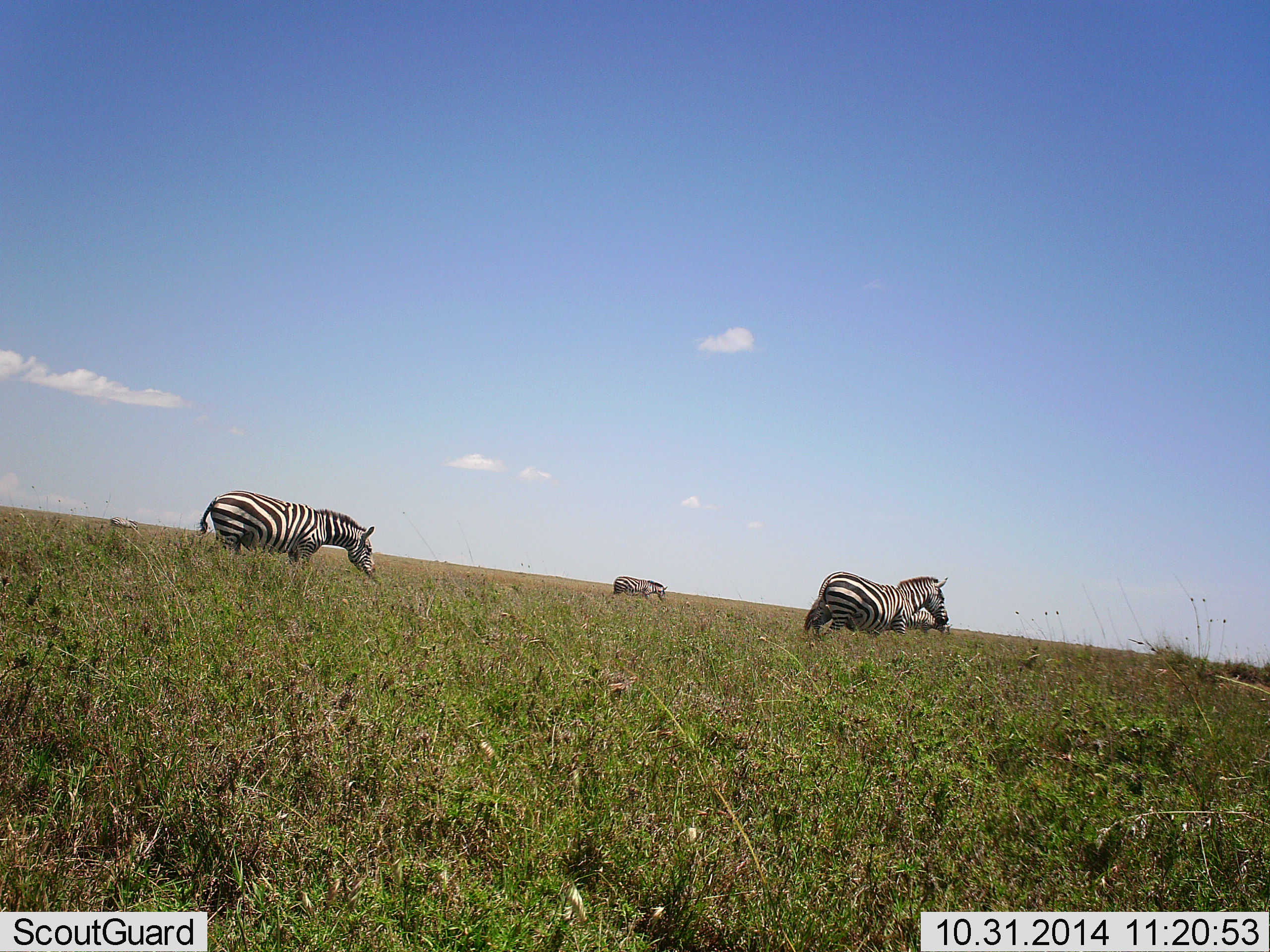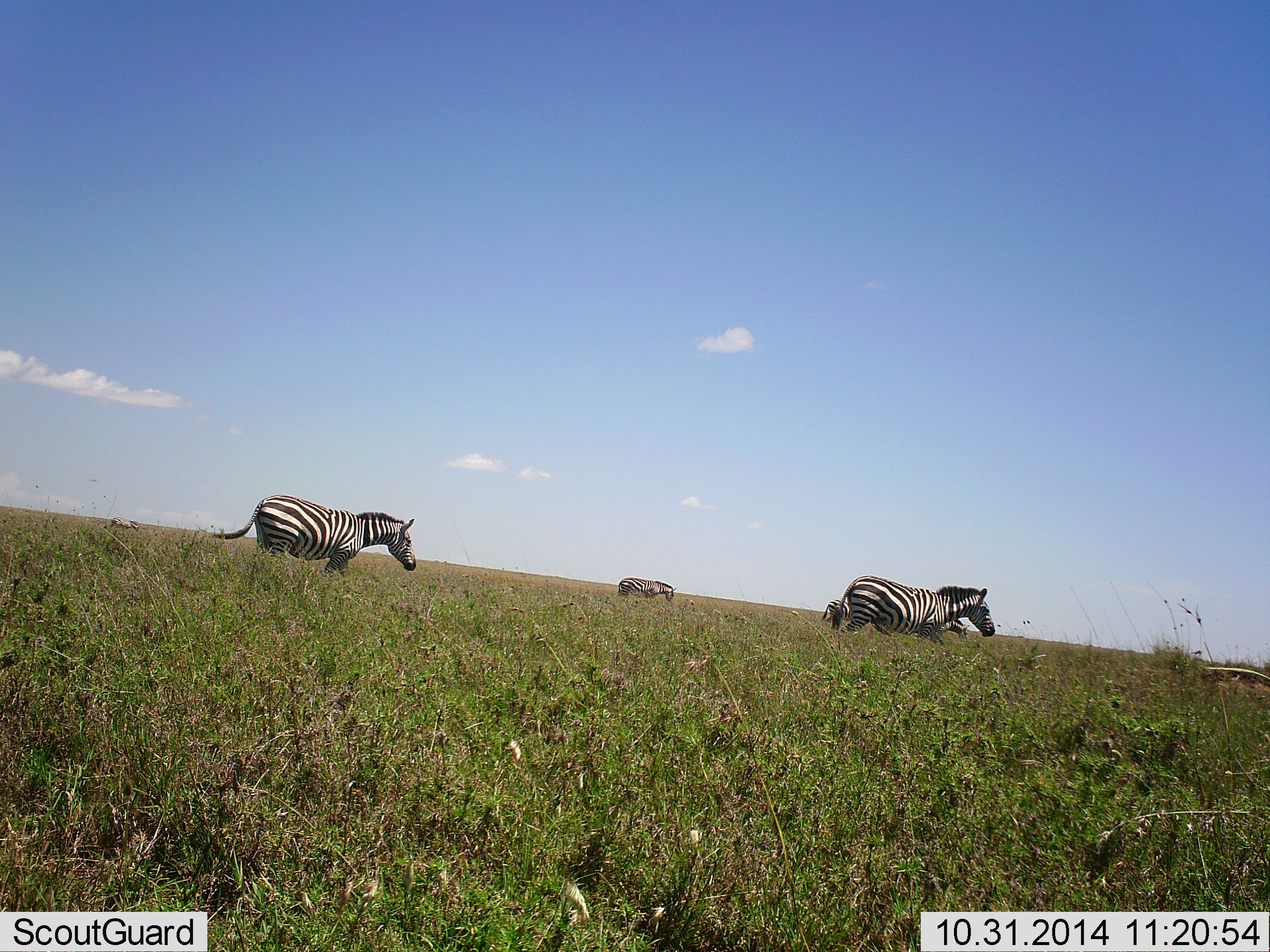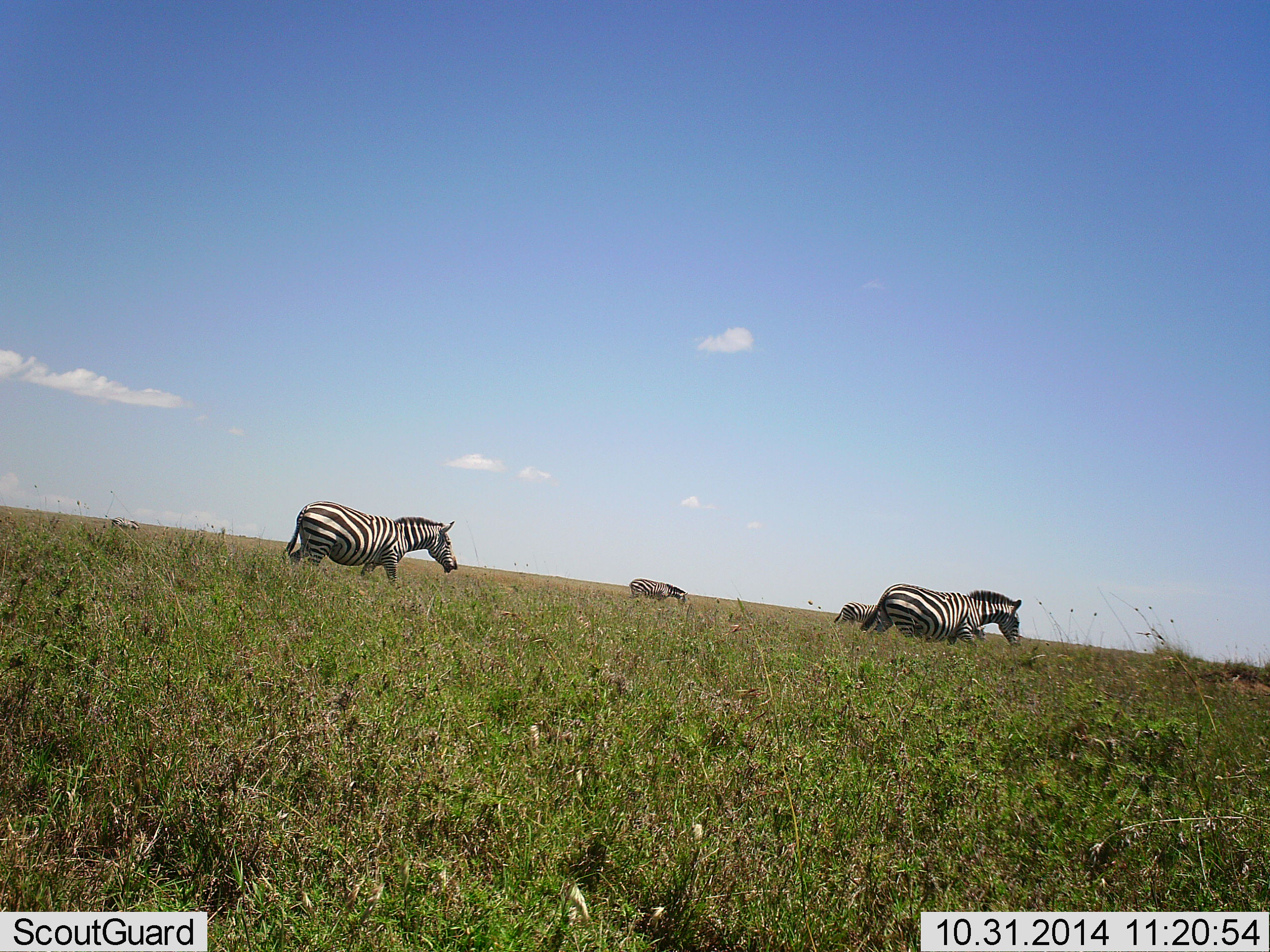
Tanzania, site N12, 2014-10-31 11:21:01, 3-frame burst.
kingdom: Animalia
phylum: Chordata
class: Mammalia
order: Perissodactyla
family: Equidae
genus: Equus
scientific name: Equus quagga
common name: plains zebra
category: zebra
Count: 4.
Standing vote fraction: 10%.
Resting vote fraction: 0%.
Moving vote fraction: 100%.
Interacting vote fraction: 0%.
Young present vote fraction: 0%.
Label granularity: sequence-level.